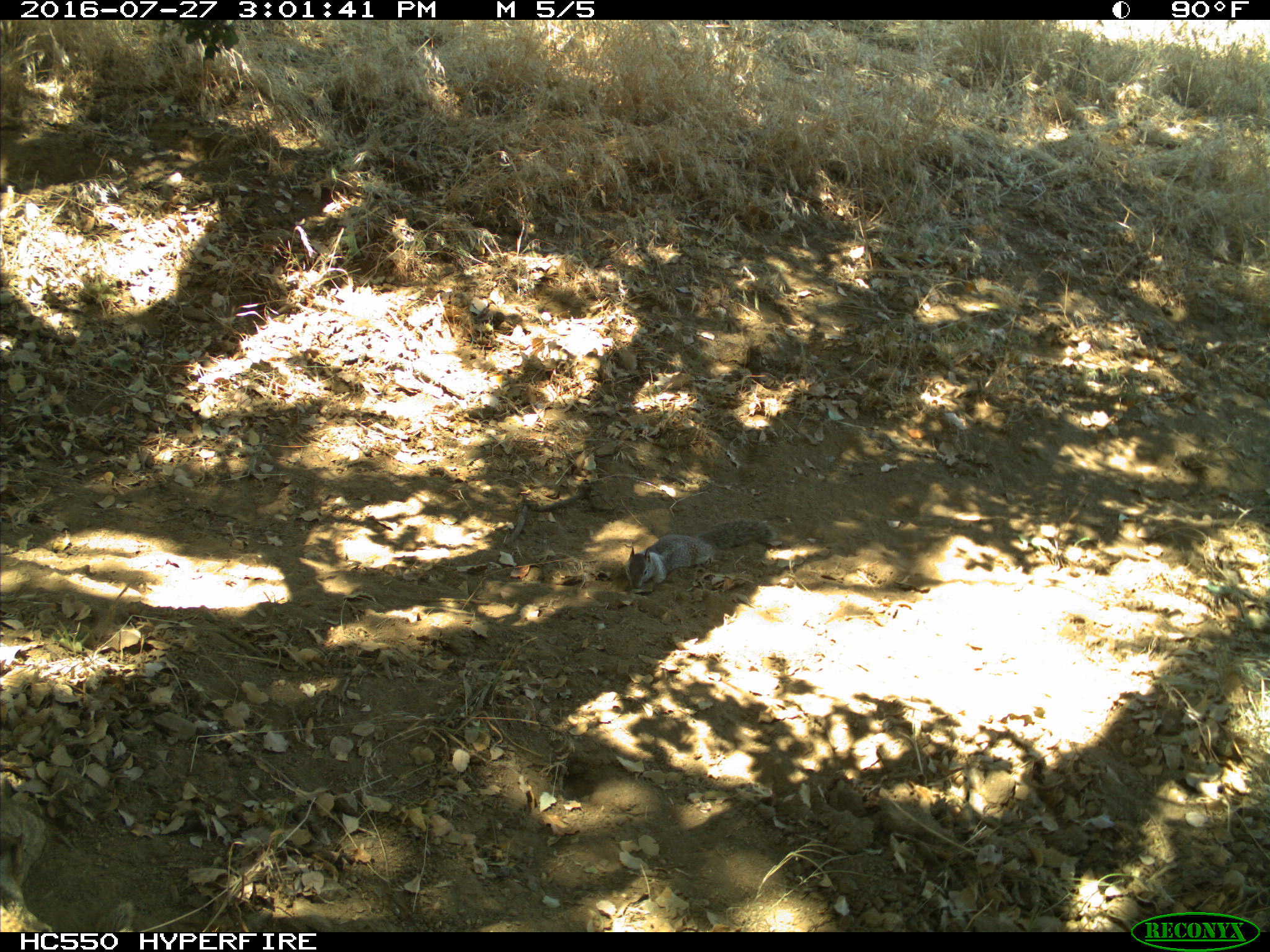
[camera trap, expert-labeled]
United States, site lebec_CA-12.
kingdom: Animalia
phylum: Chordata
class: Mammalia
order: Rodentia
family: Sciuridae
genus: Otospermophilus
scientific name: Otospermophilus beecheyi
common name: california ground squirrel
Otospermophilus beecheyi (california ground squirrel).